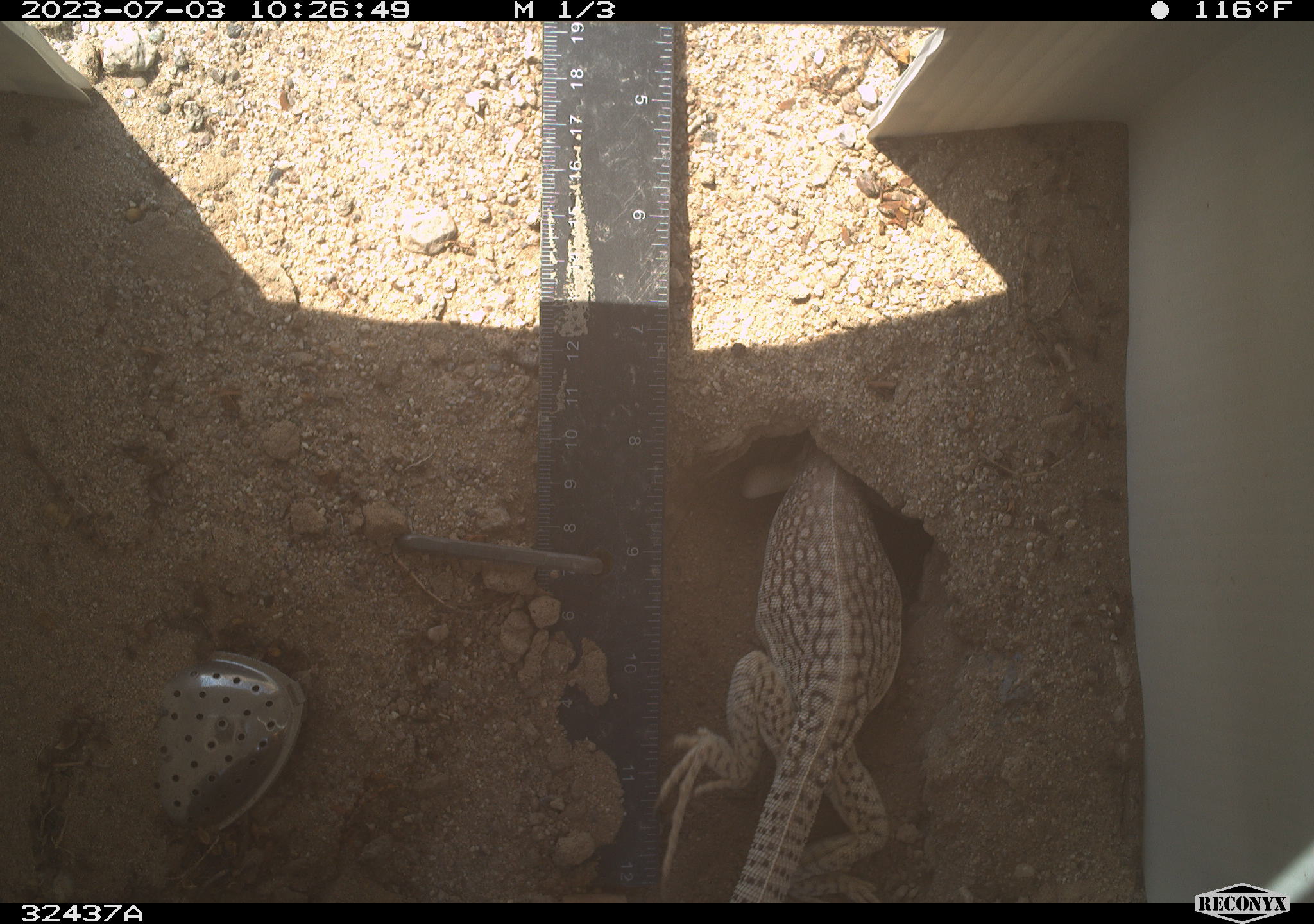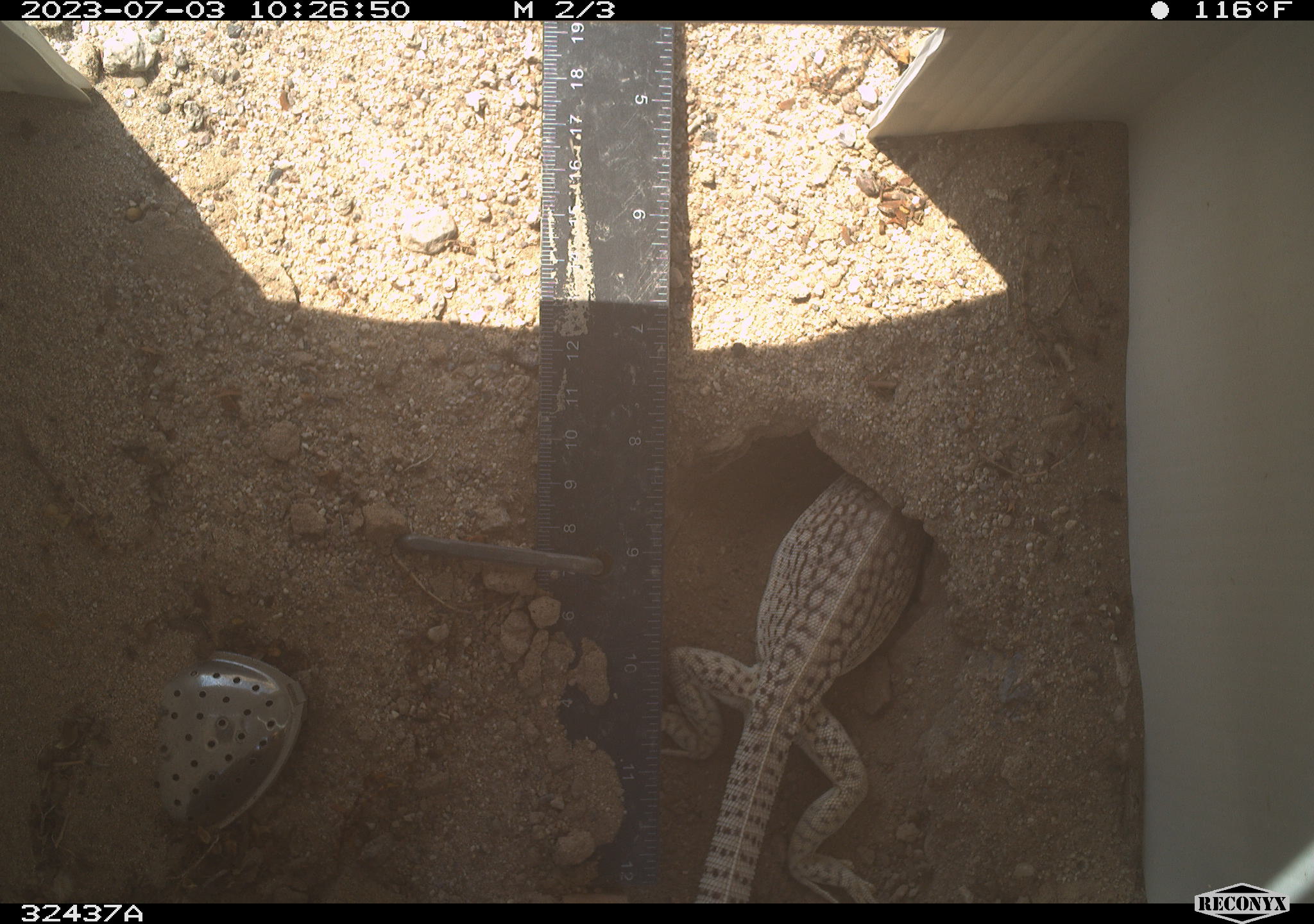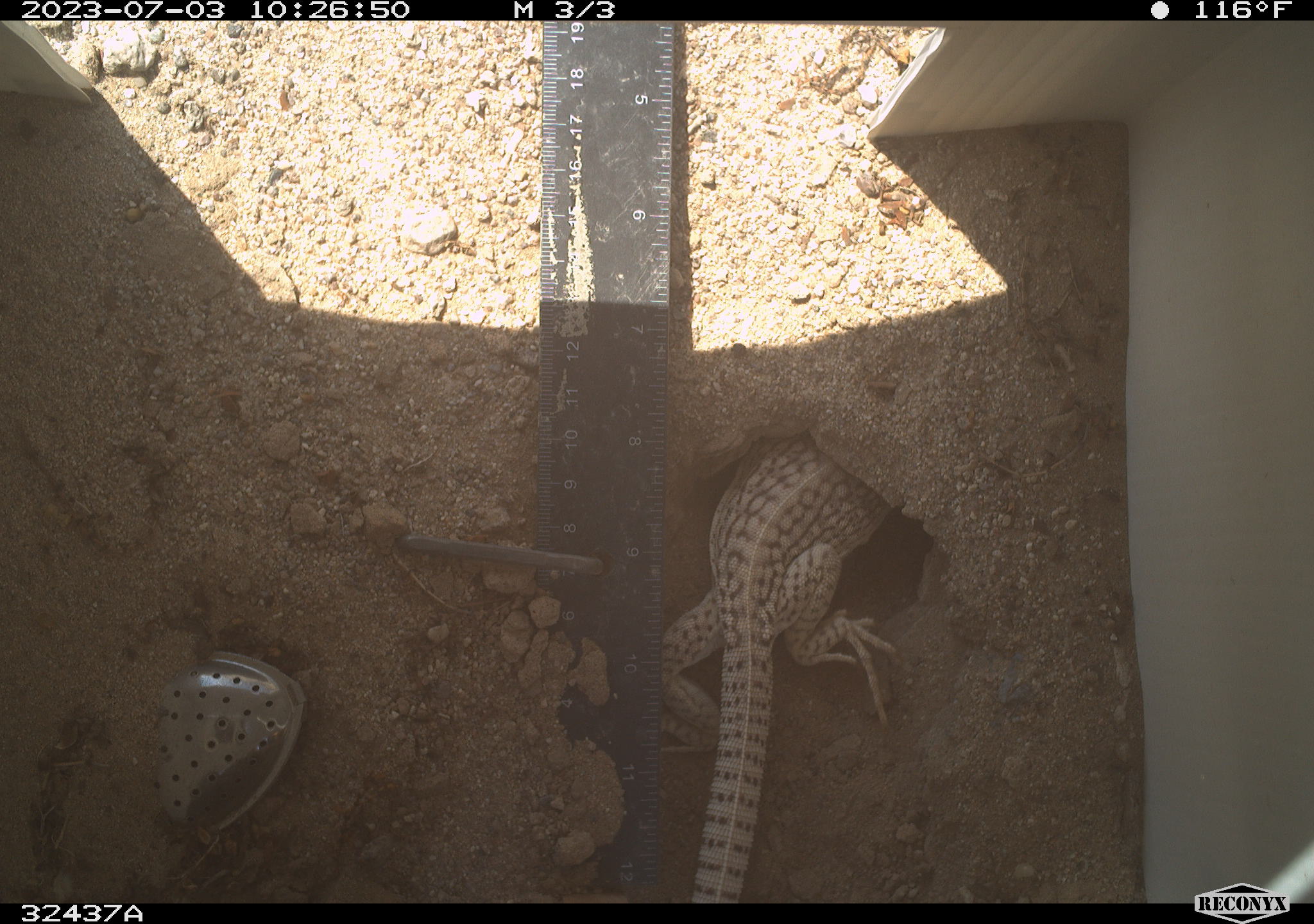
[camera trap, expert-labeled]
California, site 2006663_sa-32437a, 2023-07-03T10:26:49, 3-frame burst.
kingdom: Animalia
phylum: Chordata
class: Reptilia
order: Squamata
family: Iguanidae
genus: Dipsosaurus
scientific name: Dipsosaurus dorsalis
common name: common desert iguana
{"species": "common desert iguana (Dipsosaurus dorsalis)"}